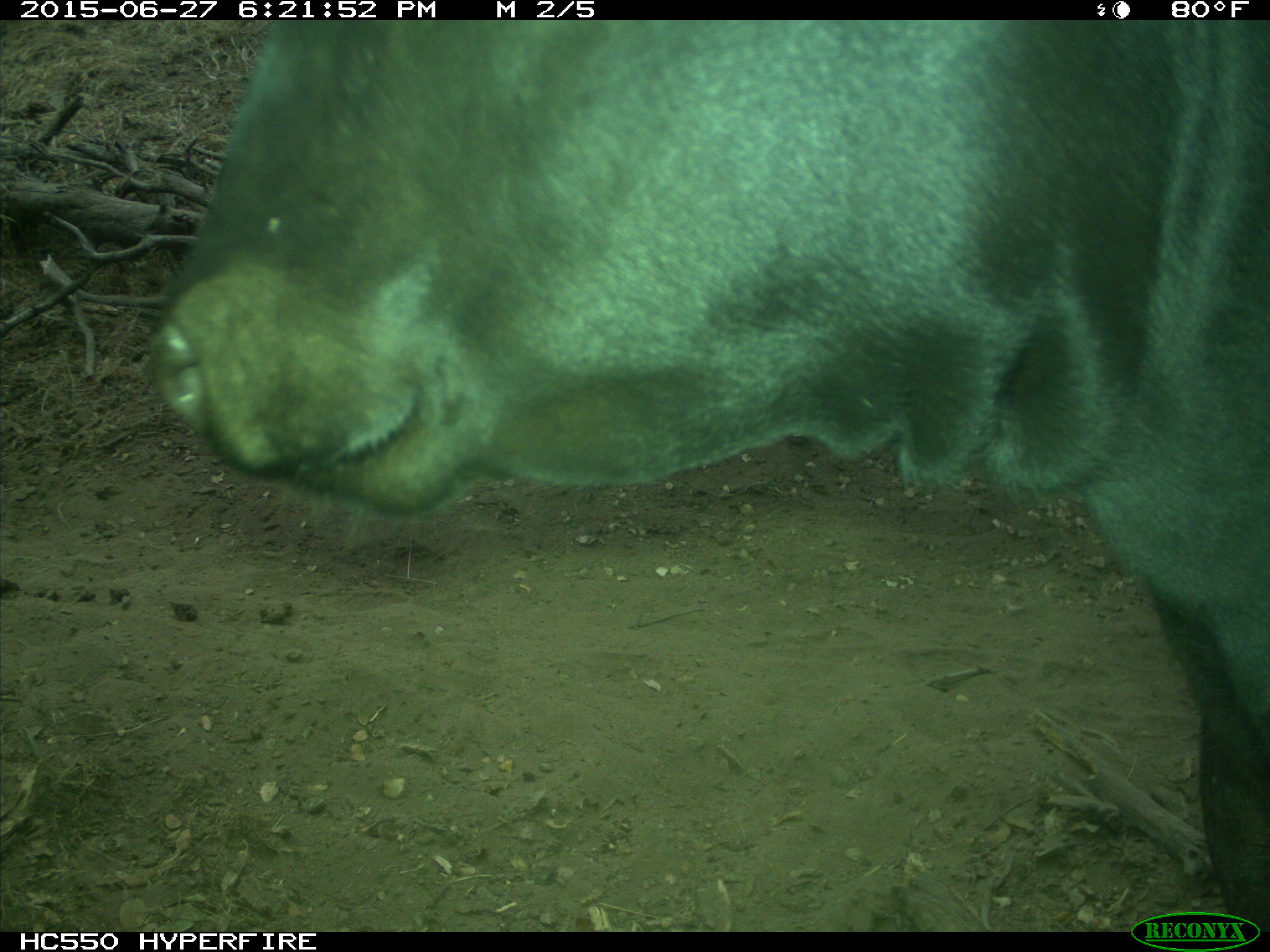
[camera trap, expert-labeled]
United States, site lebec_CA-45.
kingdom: Animalia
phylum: Chordata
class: Mammalia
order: Artiodactyla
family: Bovidae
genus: Bos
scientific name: Bos taurus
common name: domestic cow